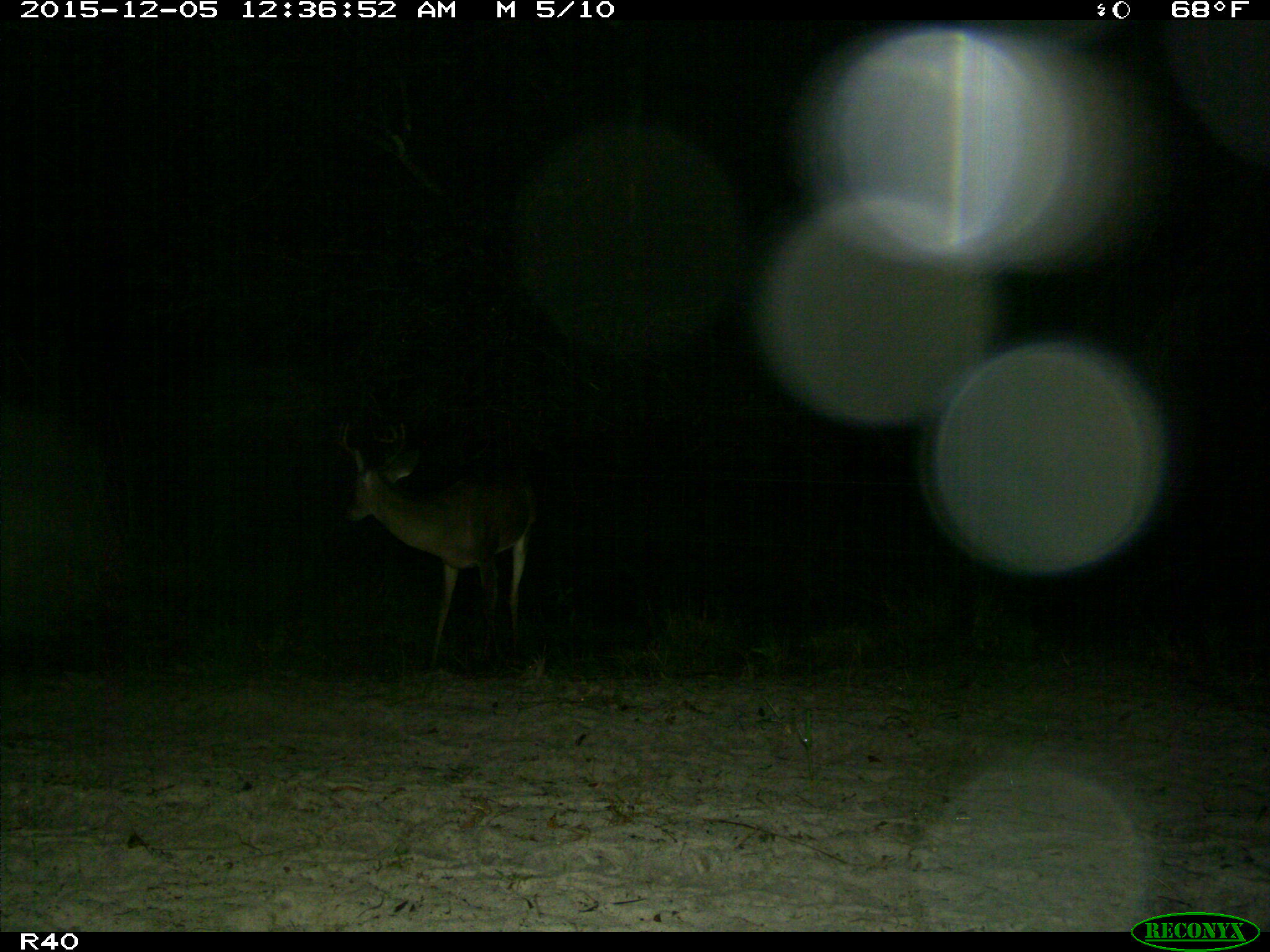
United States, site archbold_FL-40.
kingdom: Animalia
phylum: Chordata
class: Mammalia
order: Artiodactyla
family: Cervidae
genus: Odocoileus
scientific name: Odocoileus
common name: deer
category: unidentified deer